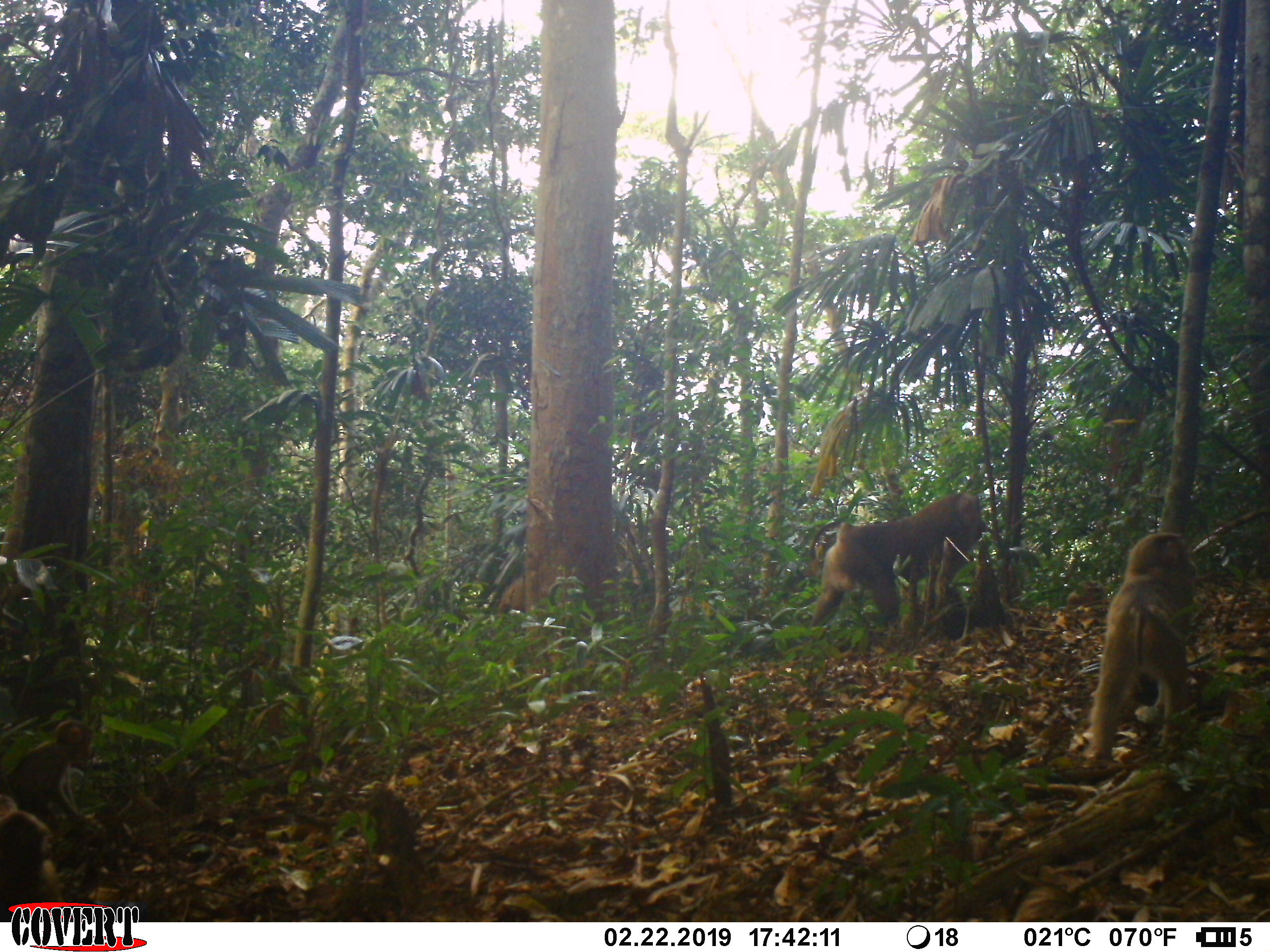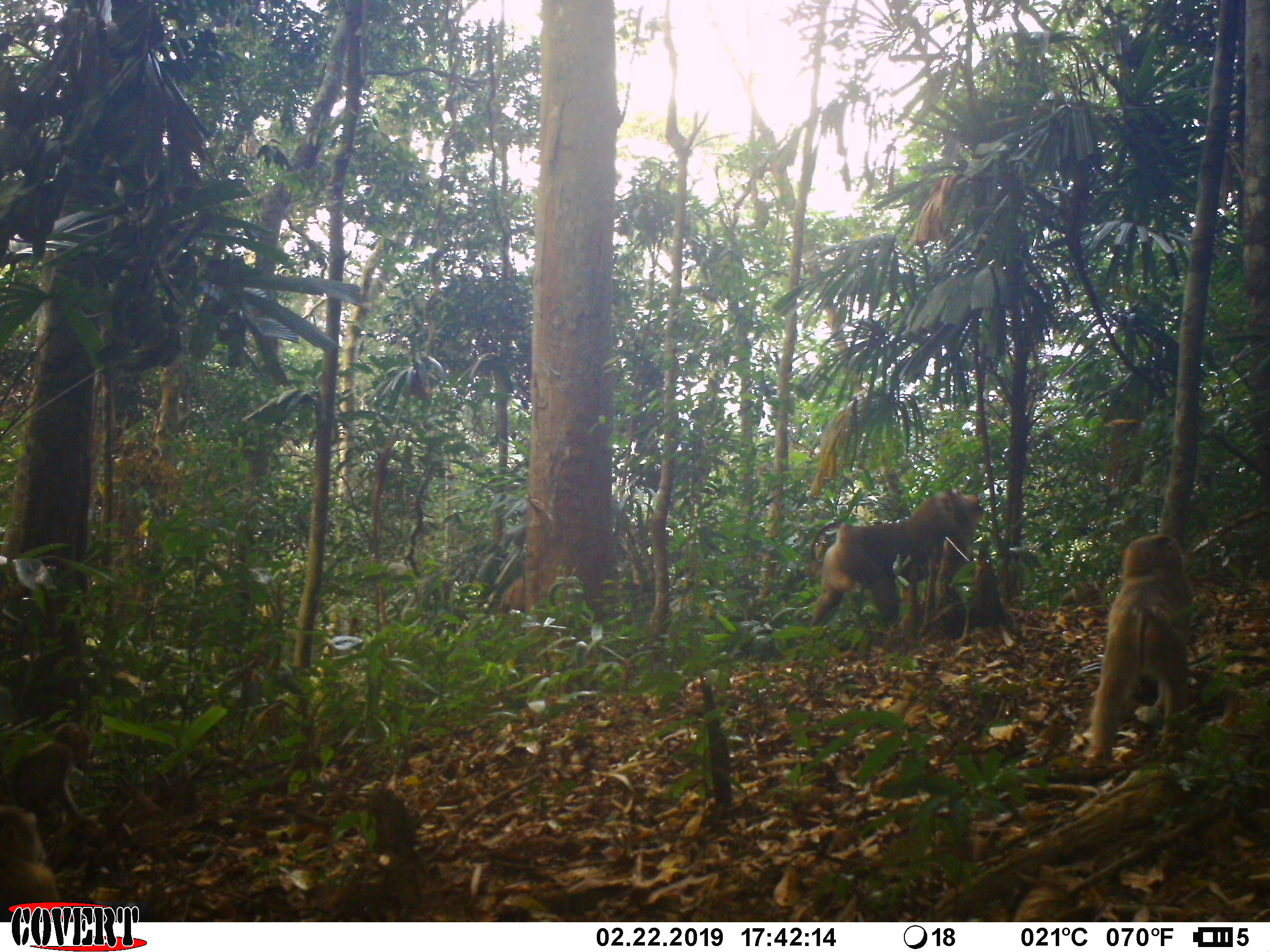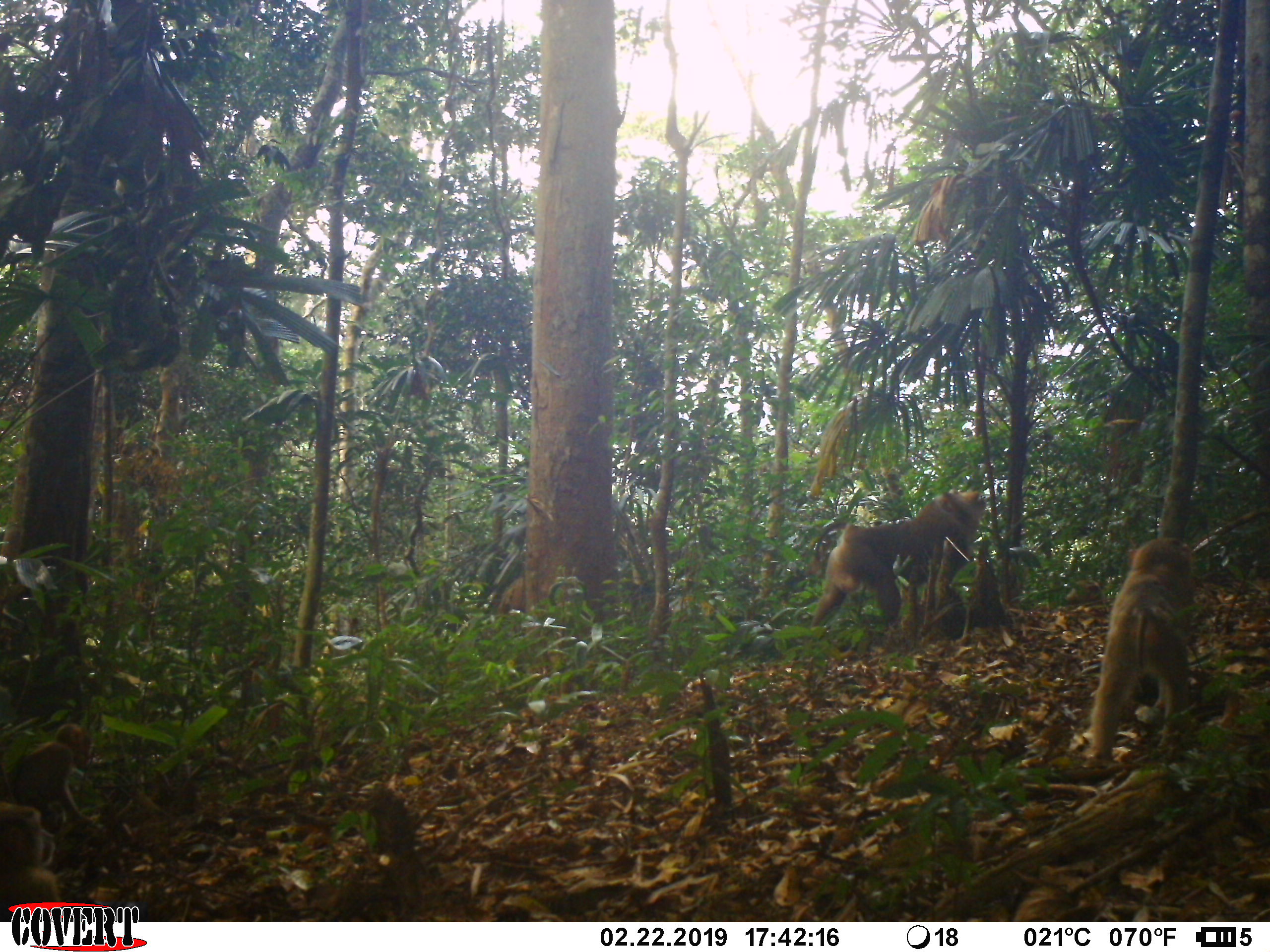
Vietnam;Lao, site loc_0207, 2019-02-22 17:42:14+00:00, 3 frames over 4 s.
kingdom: Animalia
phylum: Chordata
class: Mammalia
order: Primates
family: Cercopithecidae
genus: Macaca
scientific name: Macaca nemestrina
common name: pig-tailed macaque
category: pig tailed macaque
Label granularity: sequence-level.